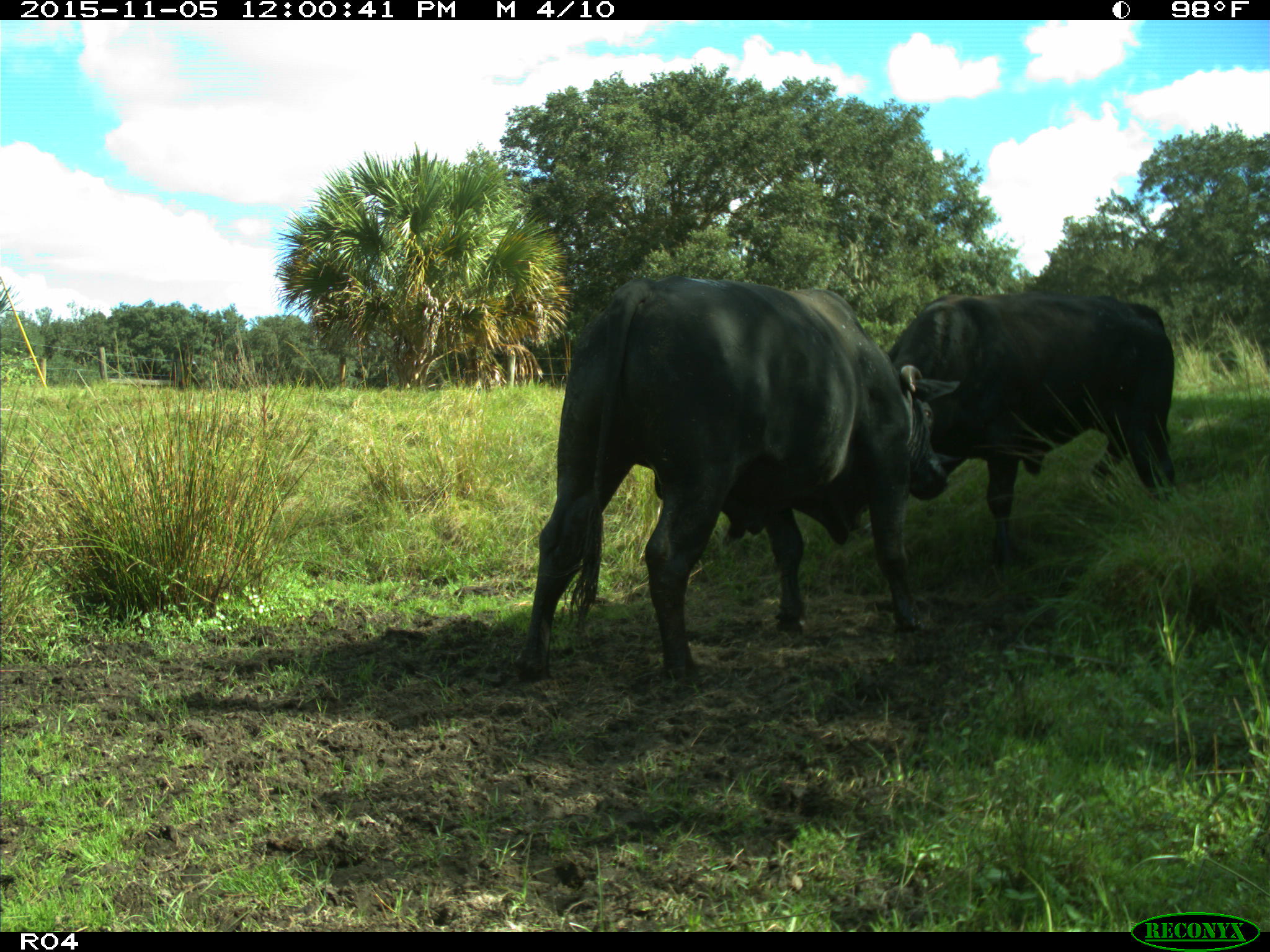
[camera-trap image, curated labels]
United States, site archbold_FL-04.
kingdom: Animalia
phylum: Chordata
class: Mammalia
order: Artiodactyla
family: Bovidae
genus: Bos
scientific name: Bos taurus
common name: domestic cow